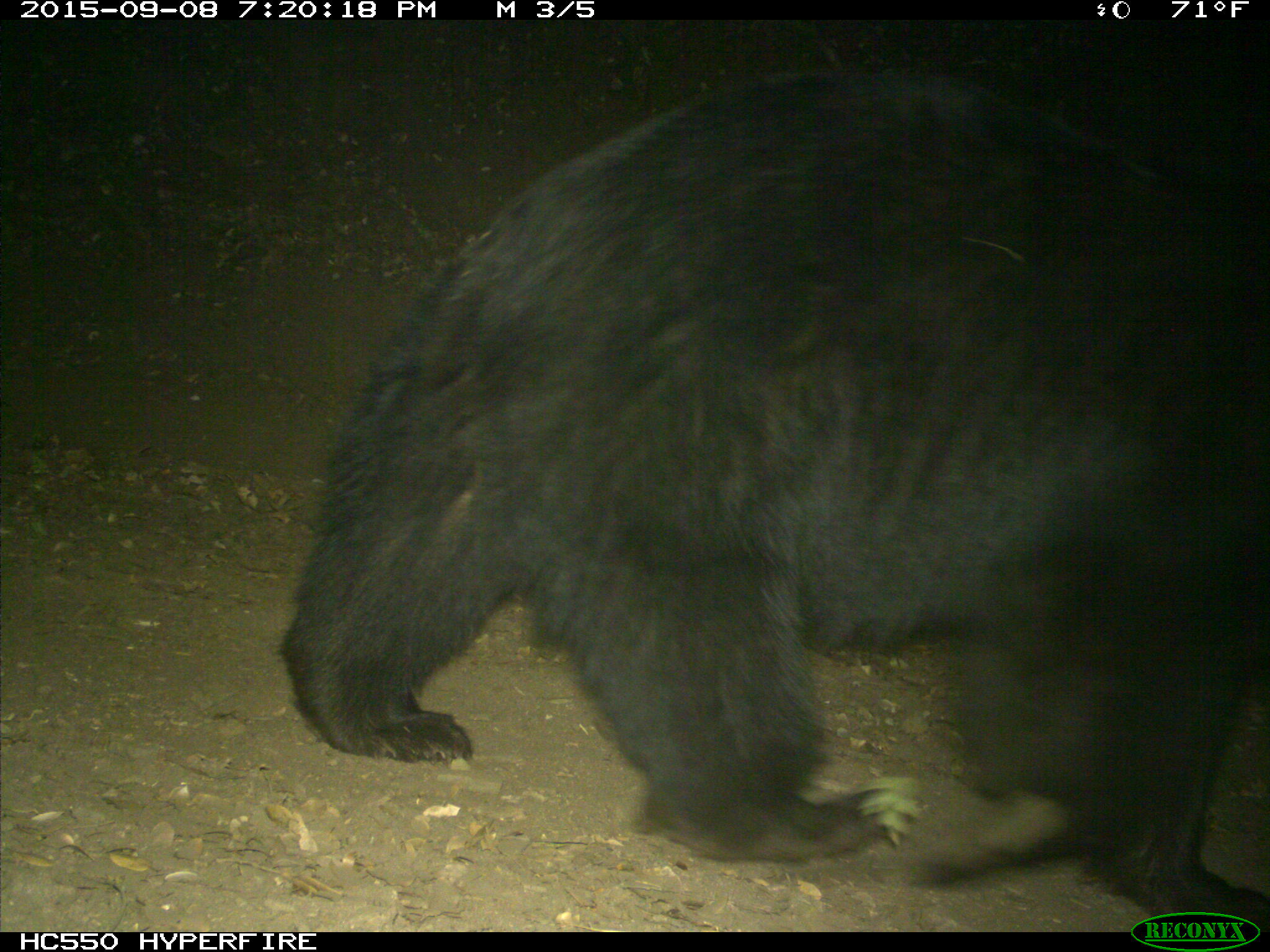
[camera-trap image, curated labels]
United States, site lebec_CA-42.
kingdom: Animalia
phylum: Chordata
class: Mammalia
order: Carnivora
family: Ursidae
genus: Ursus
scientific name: Ursus americanus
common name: american black bear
Ursus americanus (american black bear).